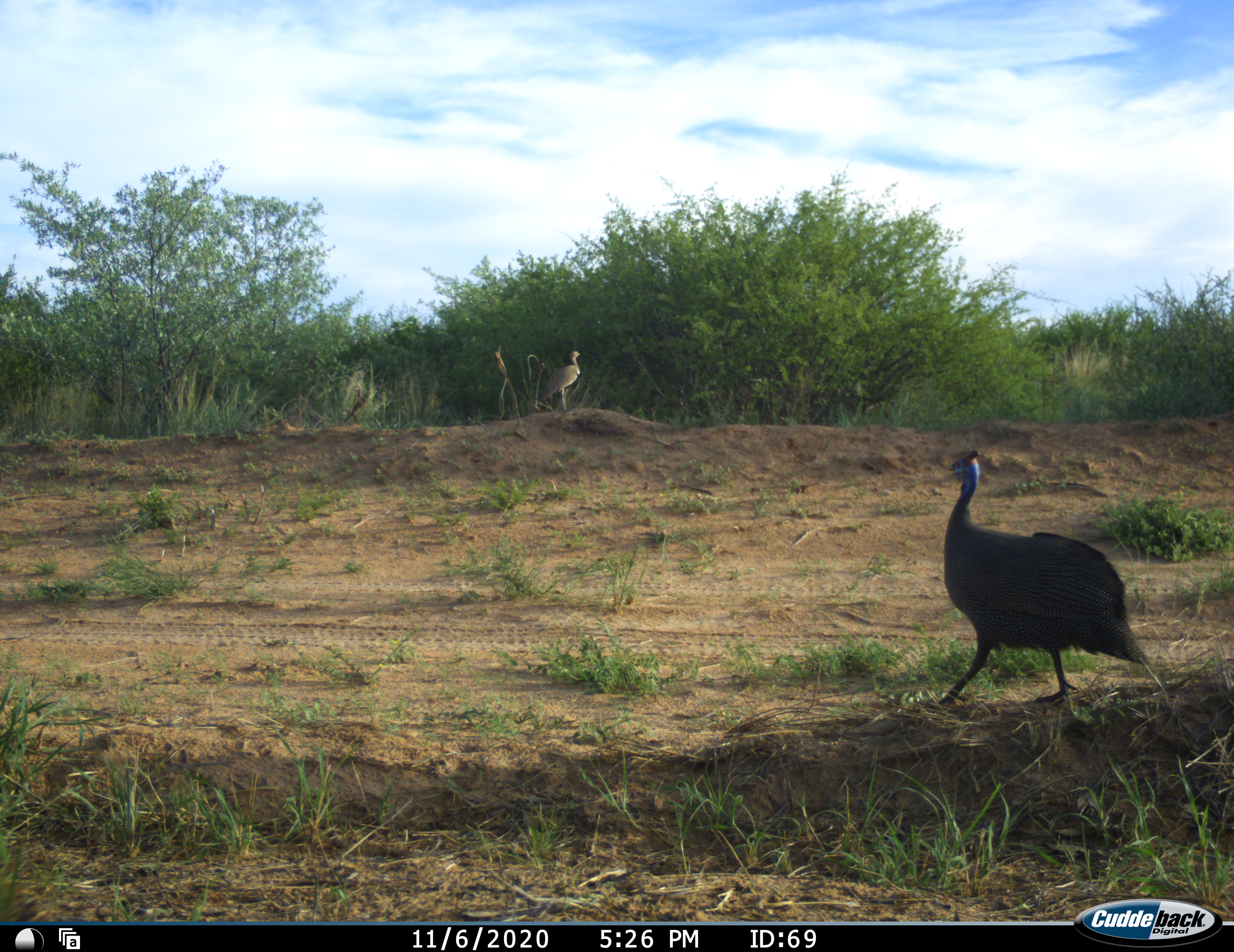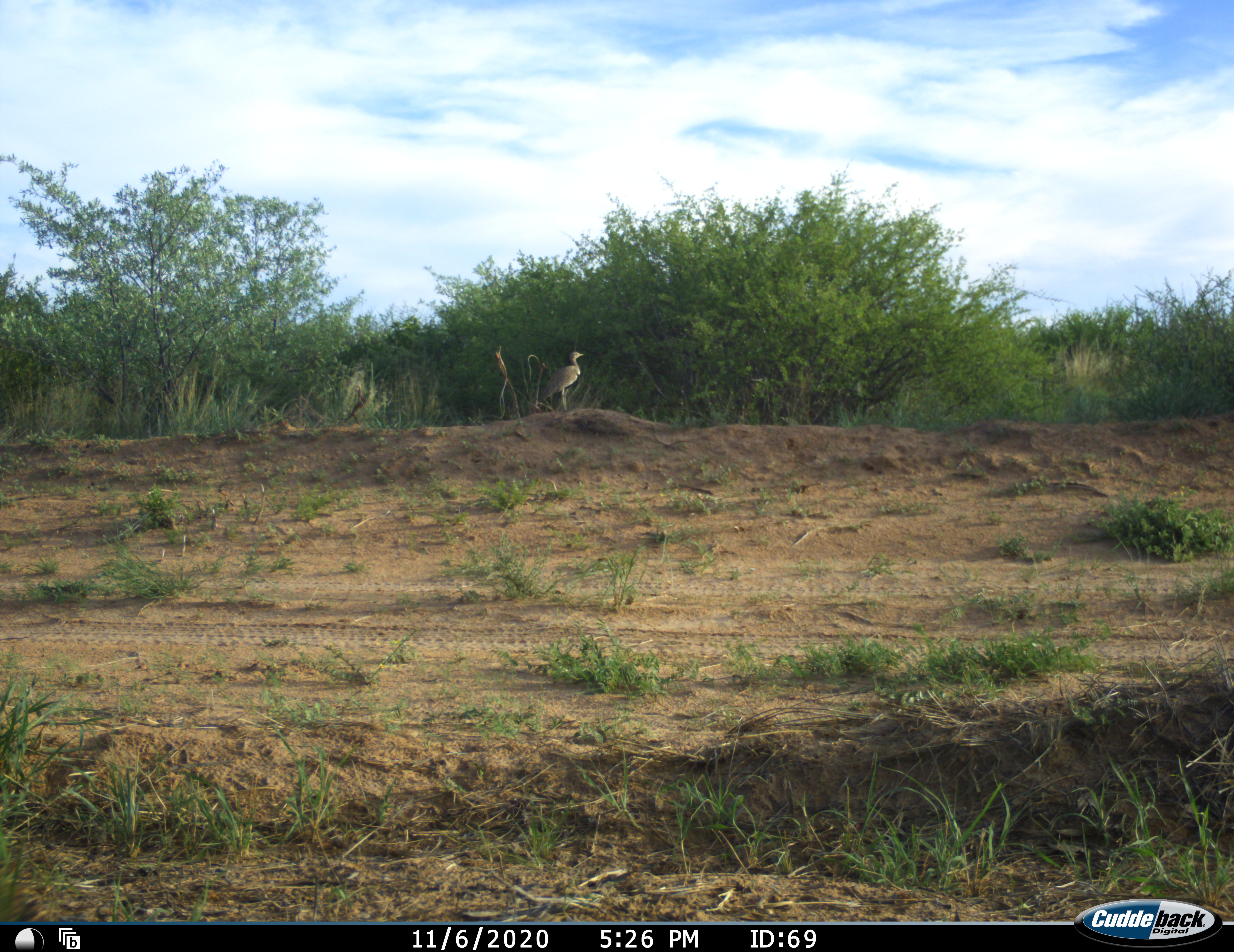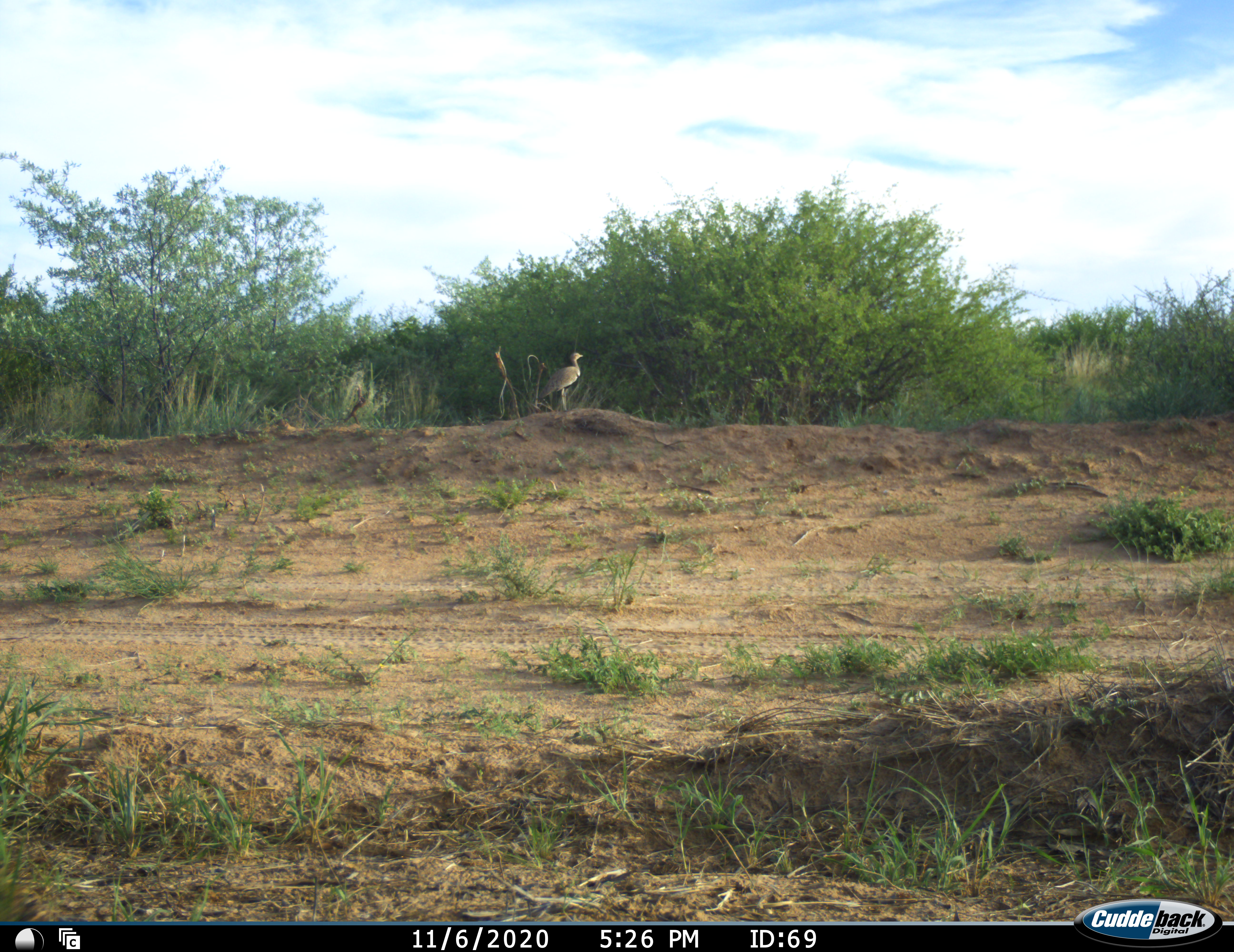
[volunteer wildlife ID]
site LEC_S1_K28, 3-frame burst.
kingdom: Animalia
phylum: Chordata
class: Aves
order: Galliformes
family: Numididae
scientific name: Numididae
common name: guineafowl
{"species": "guineafowl (Numididae)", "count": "1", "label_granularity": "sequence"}